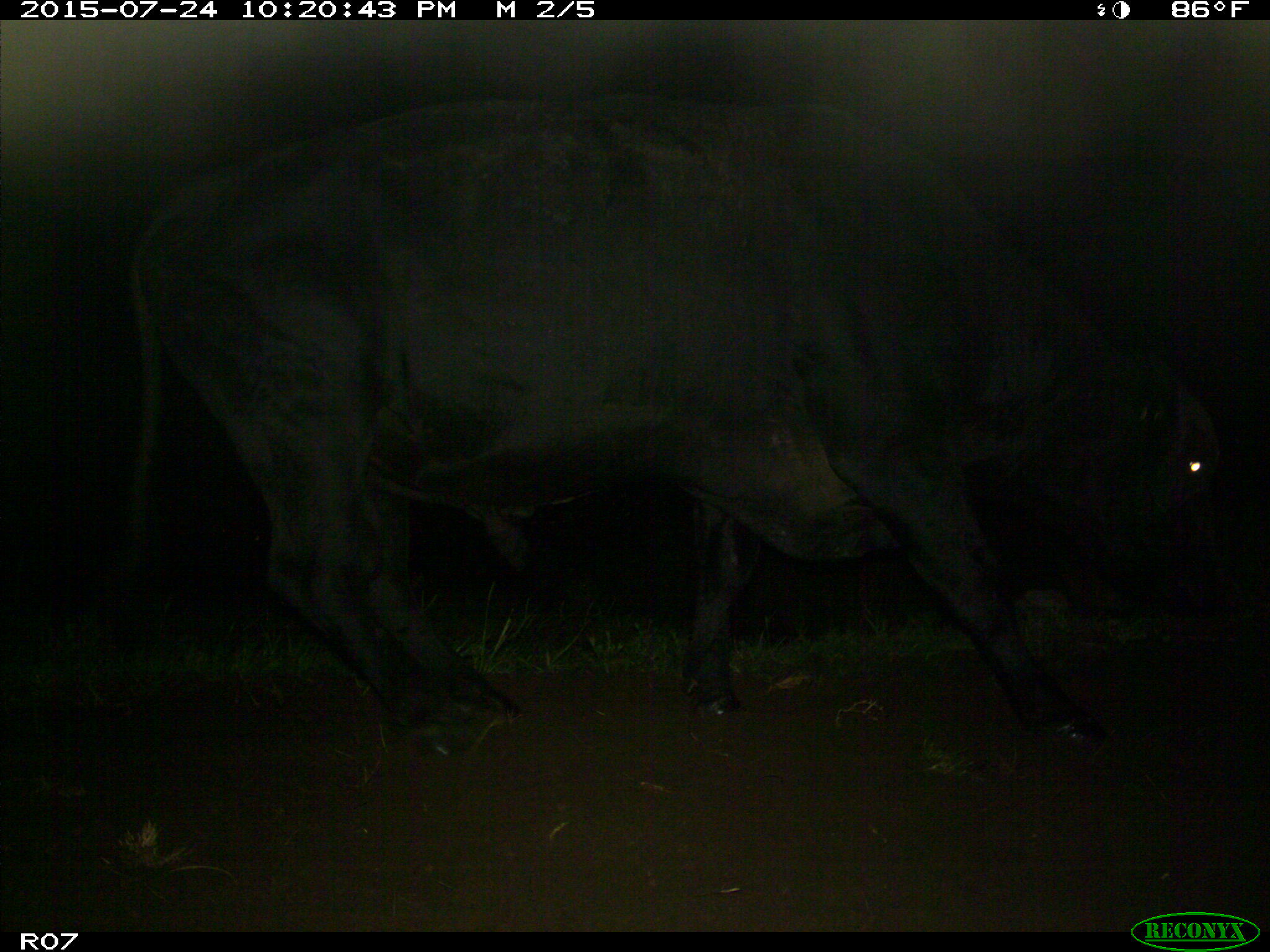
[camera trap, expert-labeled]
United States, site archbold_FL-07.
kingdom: Animalia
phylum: Chordata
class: Mammalia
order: Artiodactyla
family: Bovidae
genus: Bos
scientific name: Bos taurus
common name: domestic cow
Bos taurus (domestic cow).